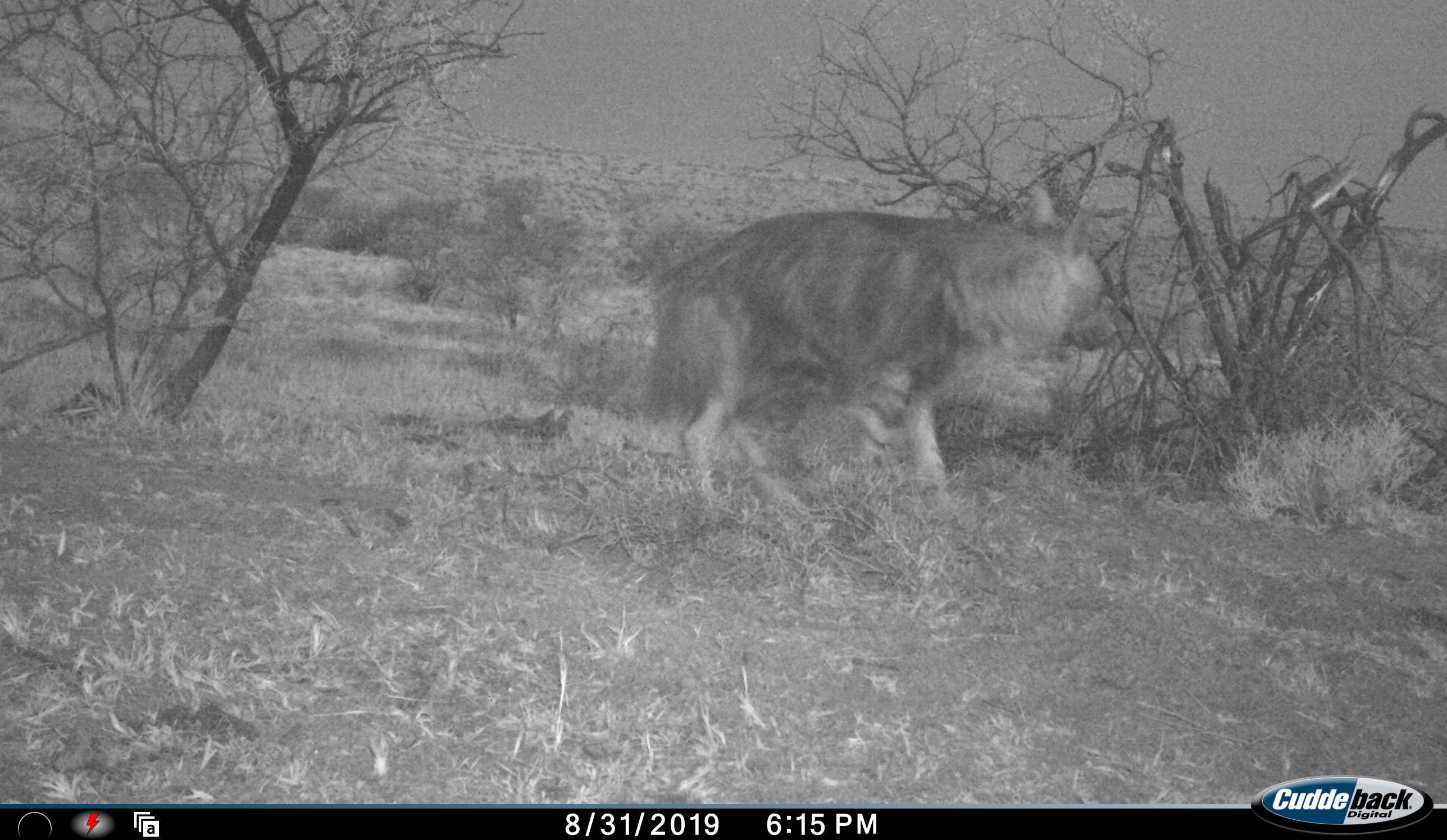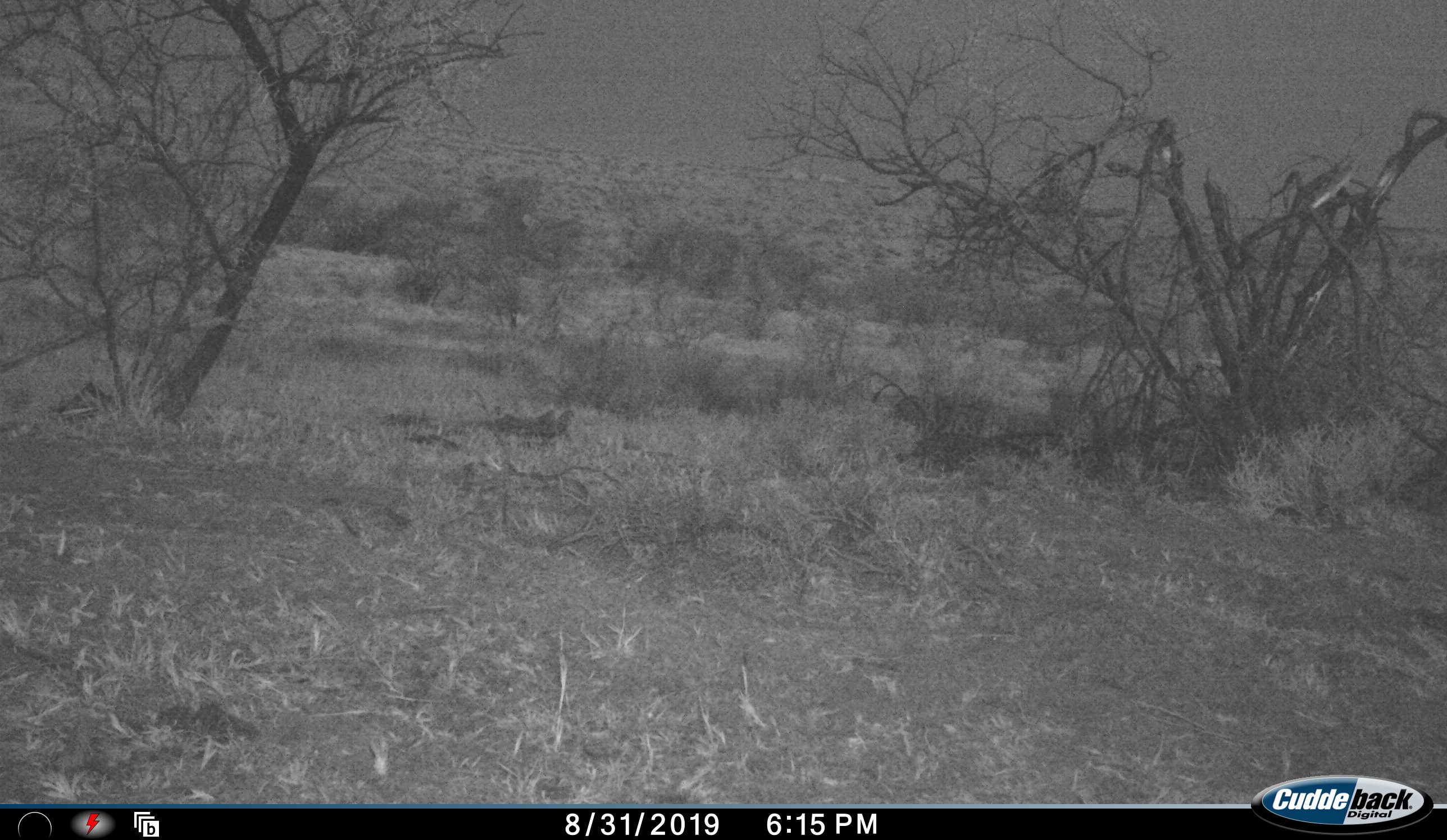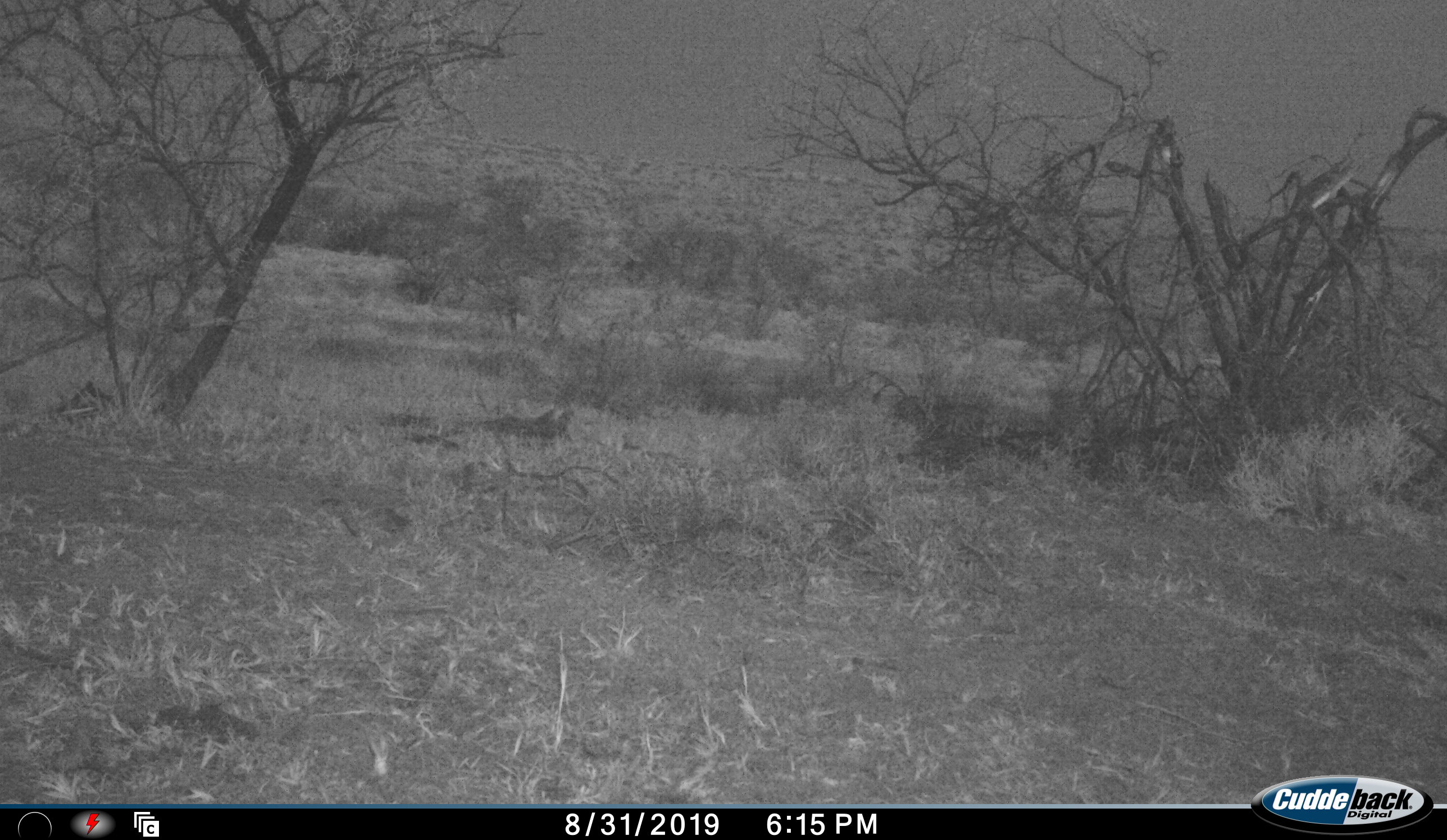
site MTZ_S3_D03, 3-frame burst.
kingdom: Animalia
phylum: Chordata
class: Mammalia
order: Carnivora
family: Hyaenidae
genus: Parahyaena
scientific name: Parahyaena brunnea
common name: brown hyena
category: hyenabrown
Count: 1.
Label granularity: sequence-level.